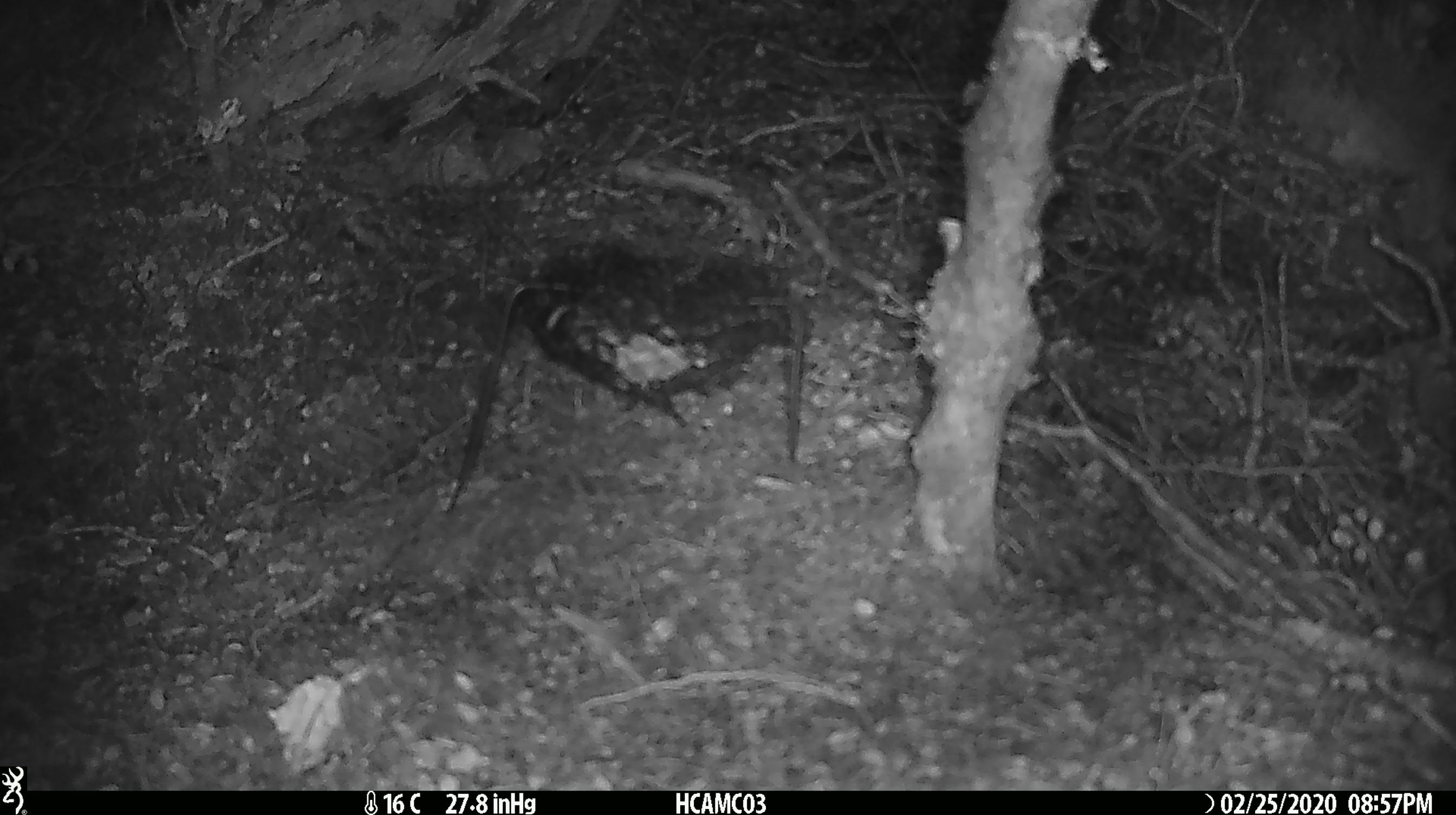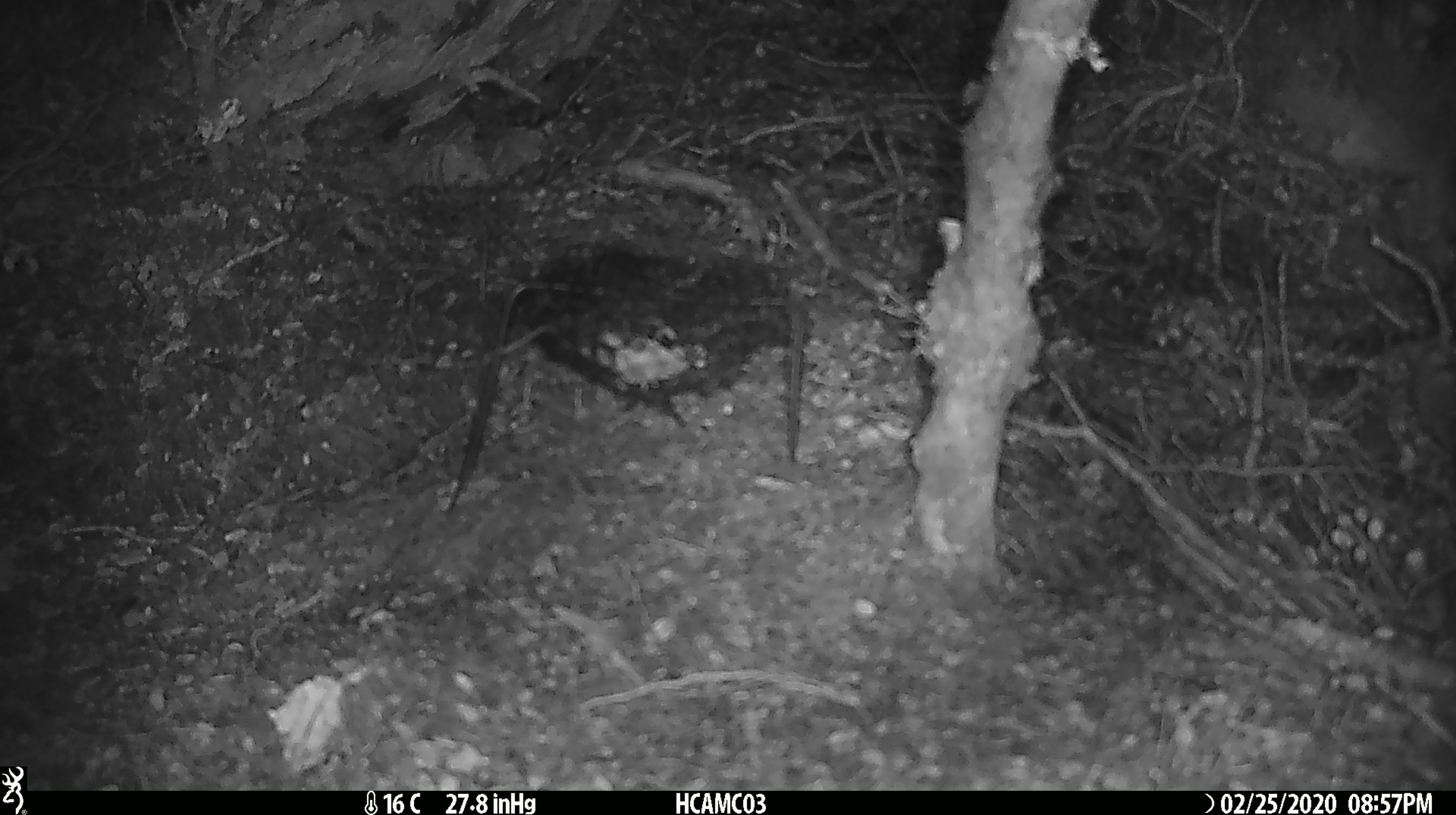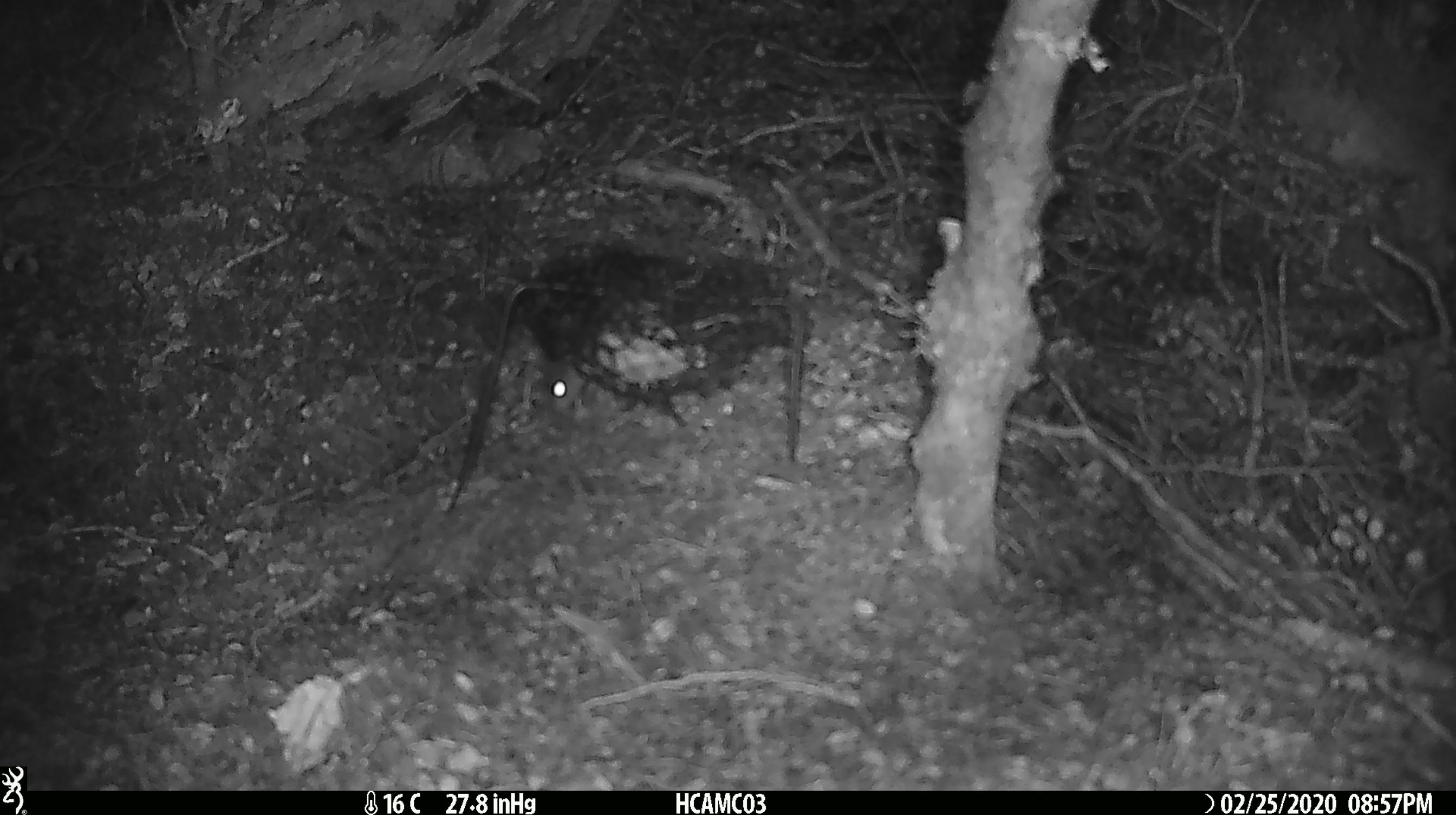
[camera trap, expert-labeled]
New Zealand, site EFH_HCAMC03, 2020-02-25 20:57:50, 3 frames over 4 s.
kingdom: Animalia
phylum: Chordata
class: Mammalia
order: Rodentia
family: Muridae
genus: Mus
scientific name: Mus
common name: mouse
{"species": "mouse (Mus)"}